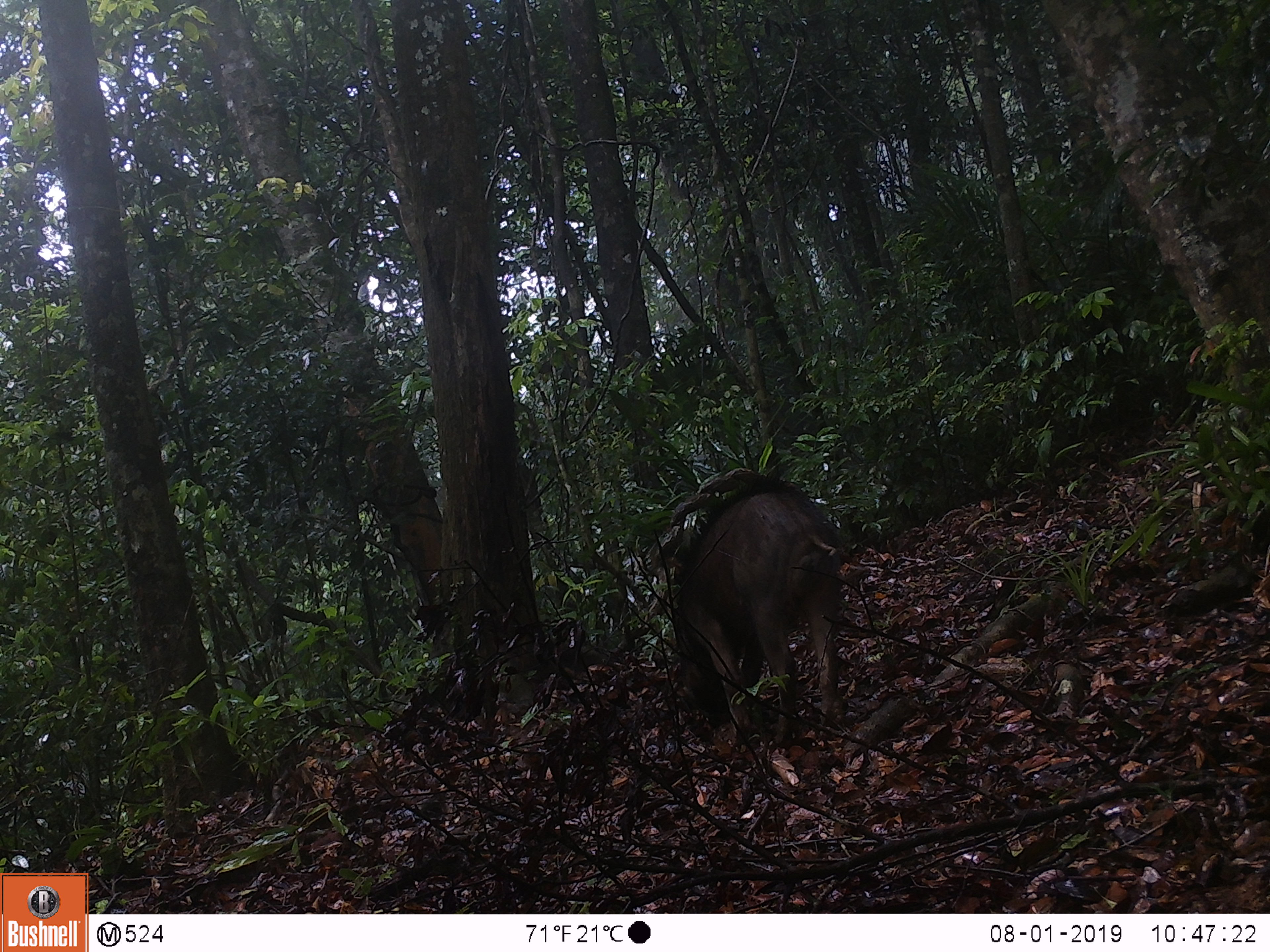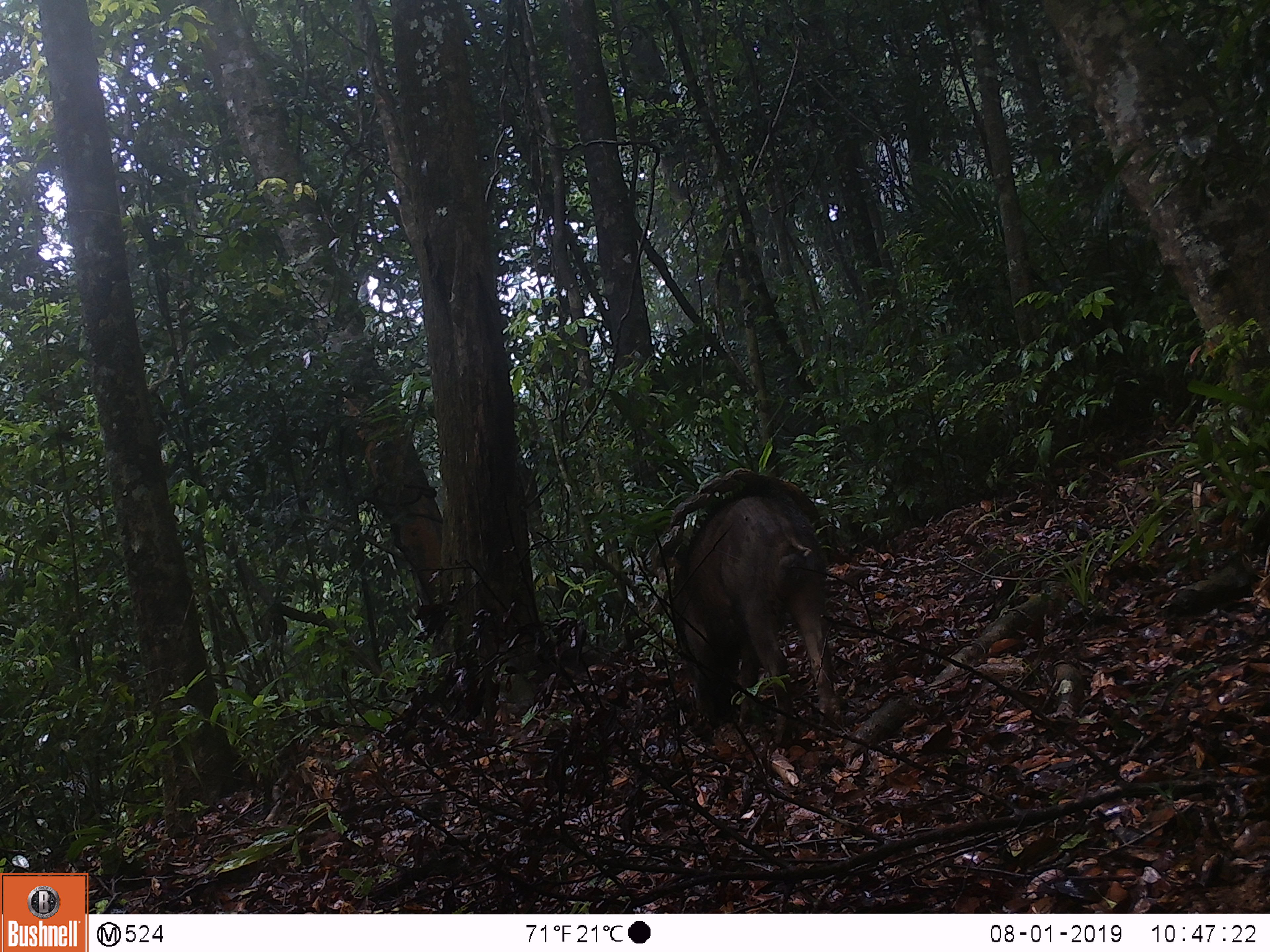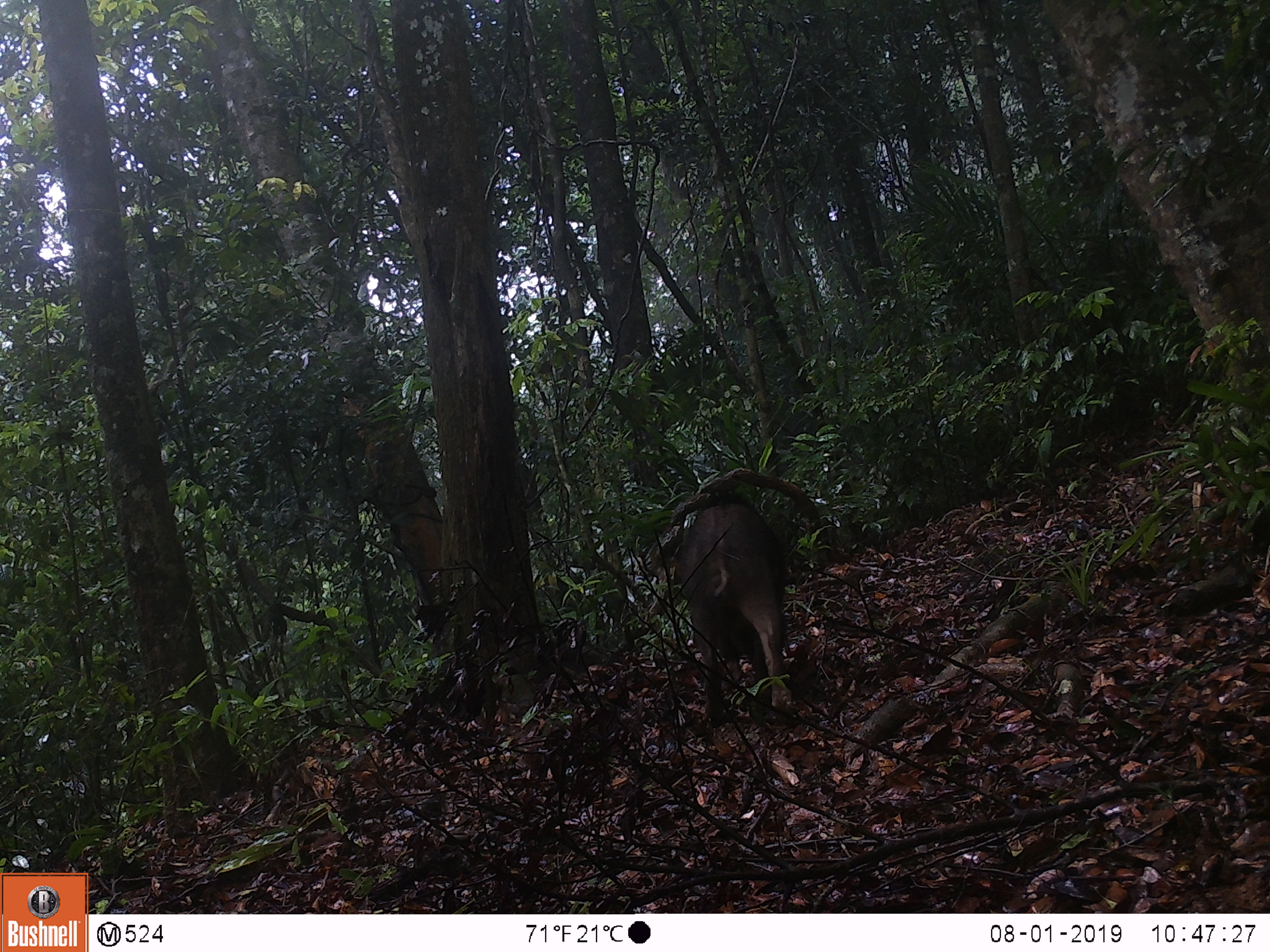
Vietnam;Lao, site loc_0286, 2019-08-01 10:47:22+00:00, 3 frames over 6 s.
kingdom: Animalia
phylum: Chordata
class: Mammalia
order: Artiodactyla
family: Suidae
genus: Sus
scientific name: Sus scrofa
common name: eurasian wild pig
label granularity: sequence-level